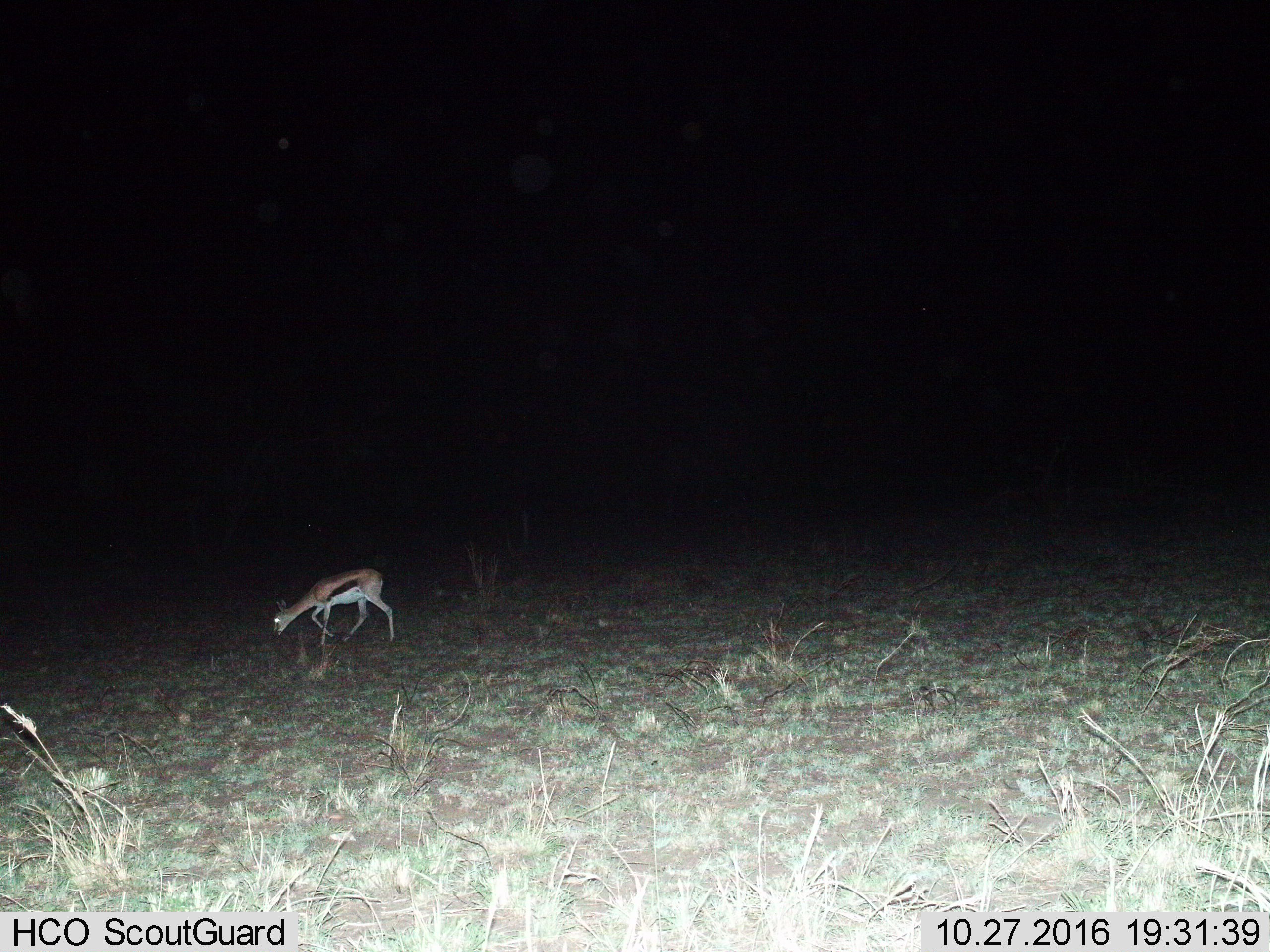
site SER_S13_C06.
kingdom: Animalia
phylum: Chordata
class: Mammalia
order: Artiodactyla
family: Bovidae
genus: Eudorcas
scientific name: Eudorcas thomsonii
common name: thomson's gazelle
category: gazellethomsons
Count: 1.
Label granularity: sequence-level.